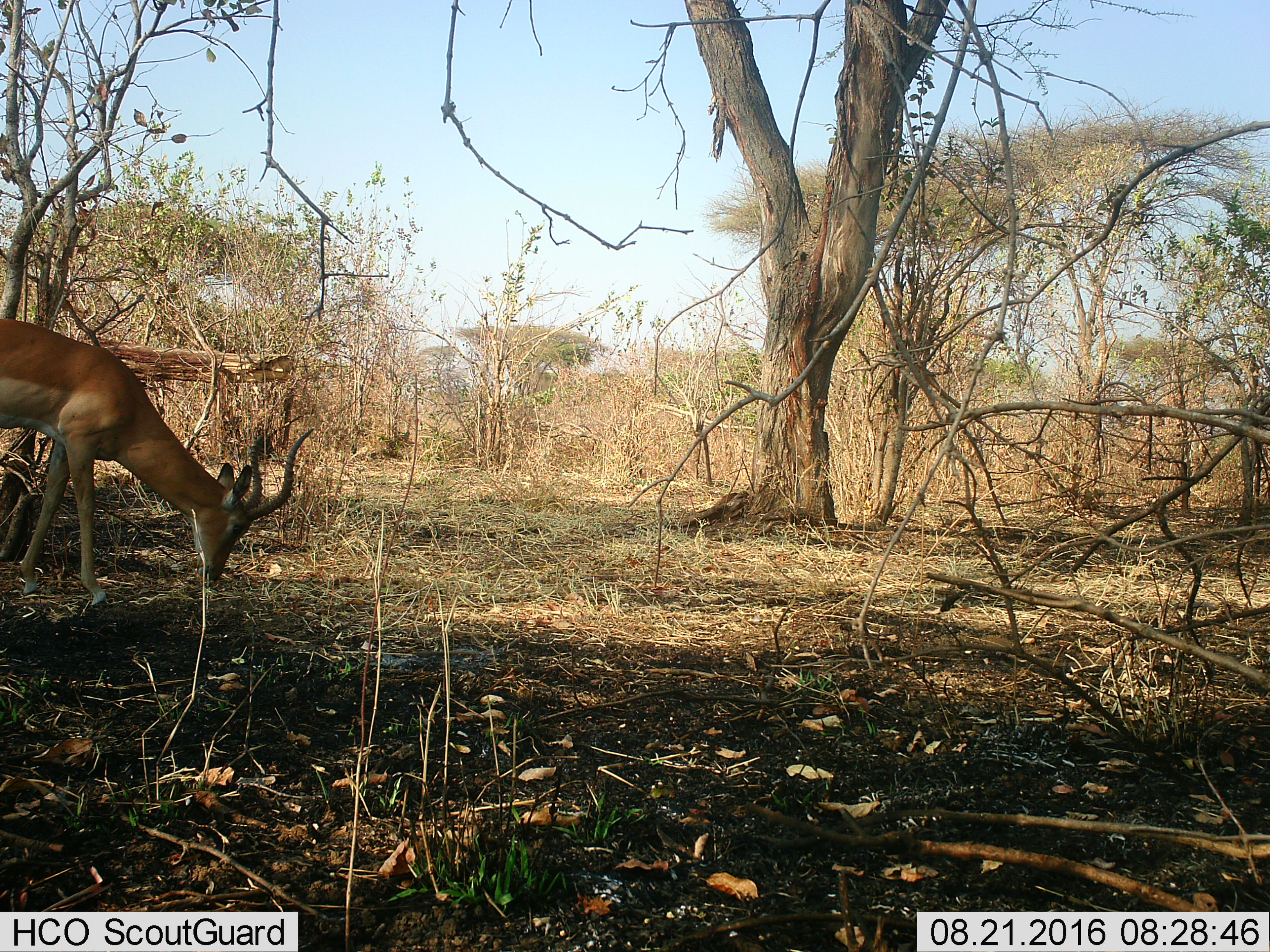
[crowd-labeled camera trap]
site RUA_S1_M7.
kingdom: Animalia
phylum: Chordata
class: Mammalia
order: Artiodactyla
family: Bovidae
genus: Aepyceros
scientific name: Aepyceros melampus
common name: impala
Impala (Aepyceros melampus), count 1. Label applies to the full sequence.